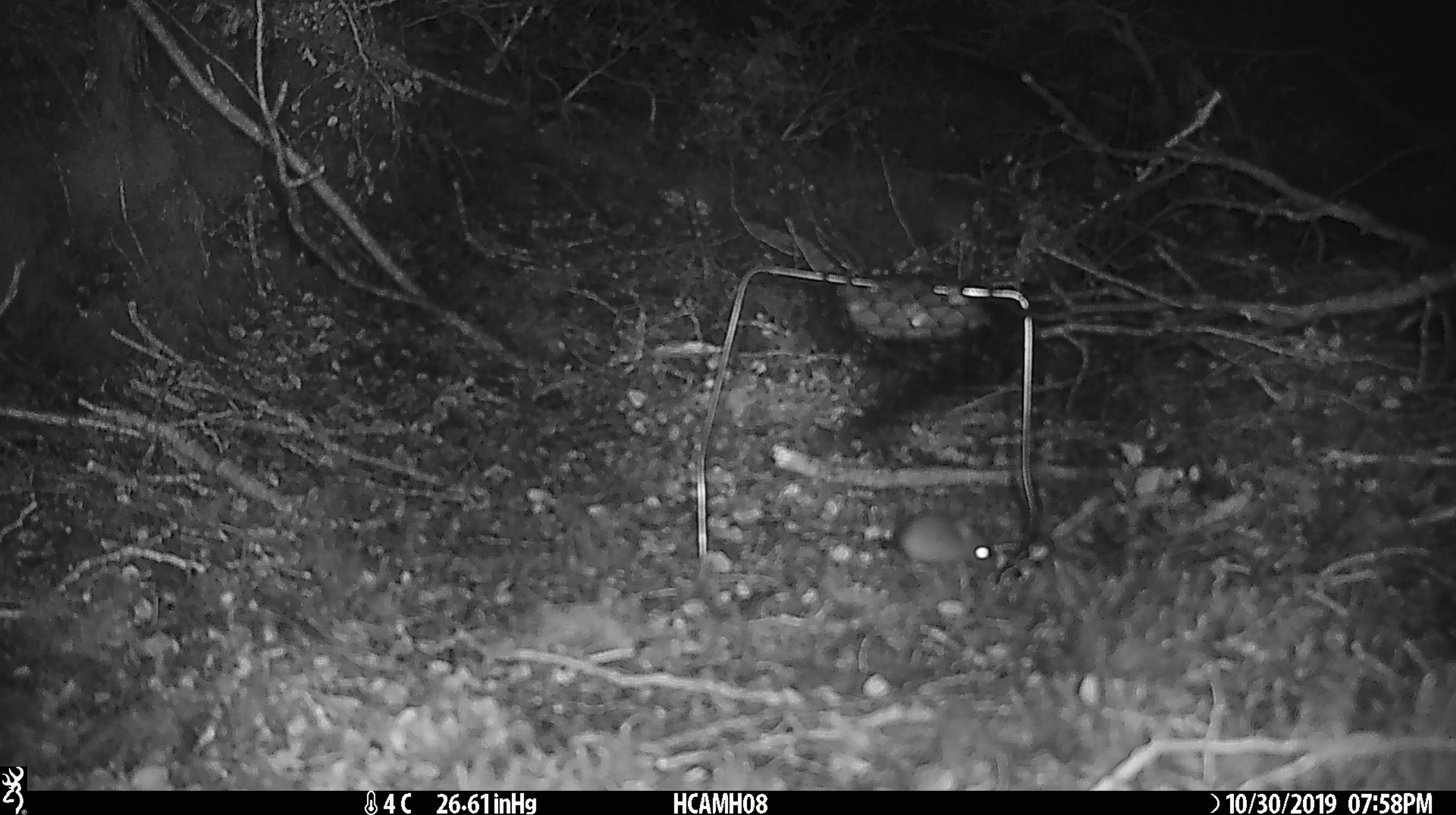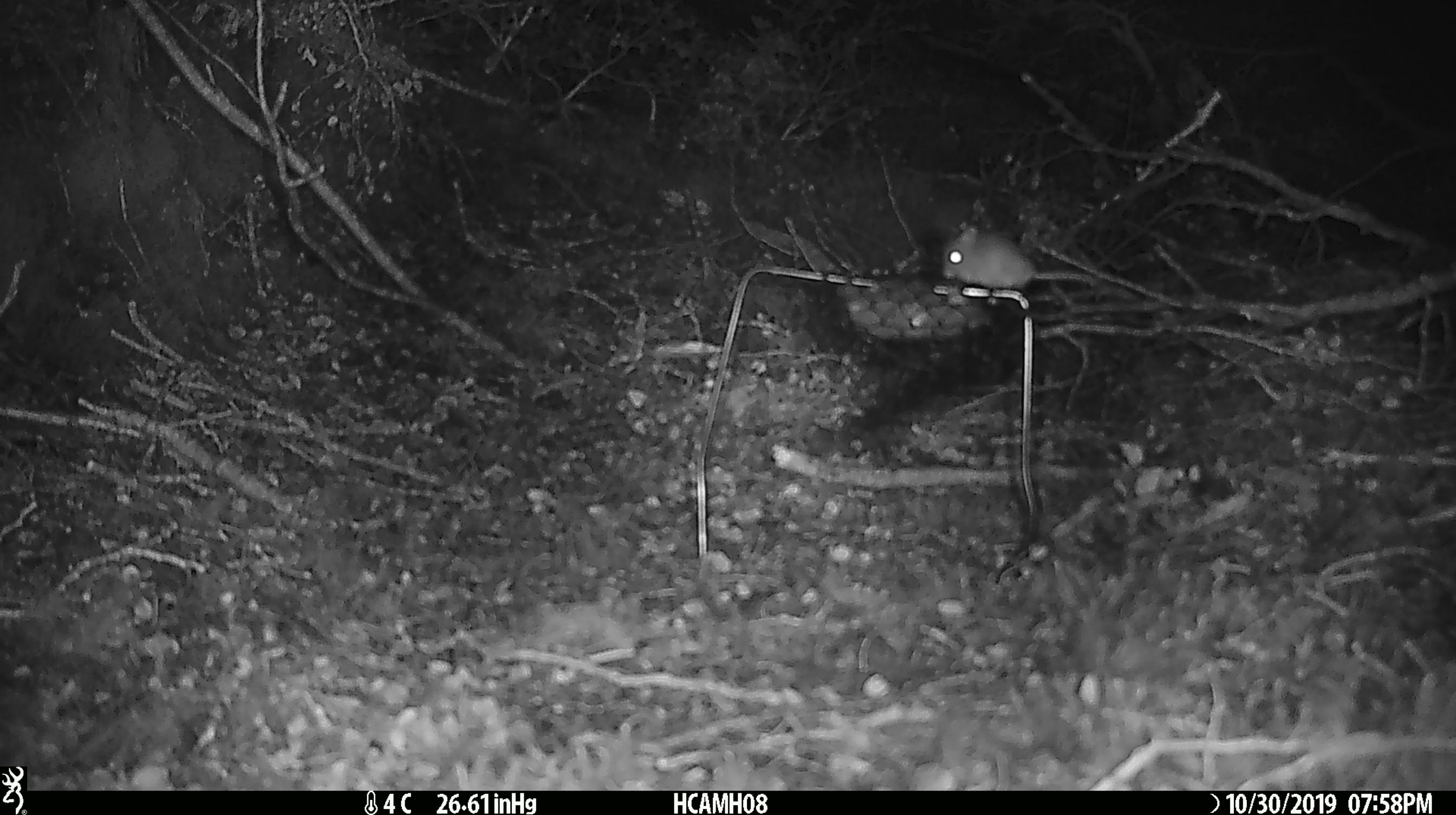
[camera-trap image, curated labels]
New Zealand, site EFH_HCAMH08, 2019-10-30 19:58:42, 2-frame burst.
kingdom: Animalia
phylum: Chordata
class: Mammalia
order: Rodentia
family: Muridae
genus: Mus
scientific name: Mus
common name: mouse